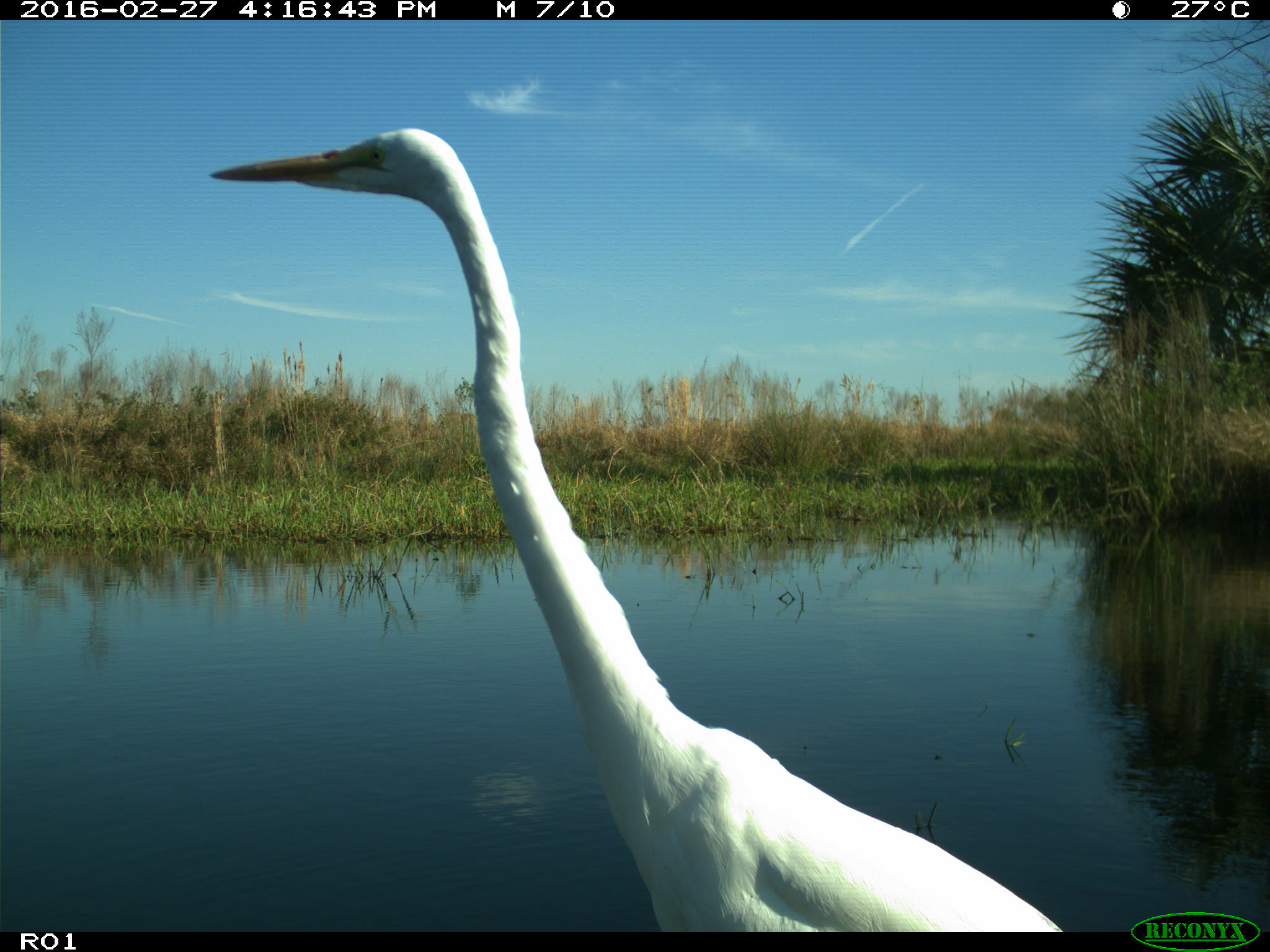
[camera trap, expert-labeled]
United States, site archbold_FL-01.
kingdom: Animalia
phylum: Chordata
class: Aves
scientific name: Aves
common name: birds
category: unidentified bird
Unidentified bird (birds) (Aves).